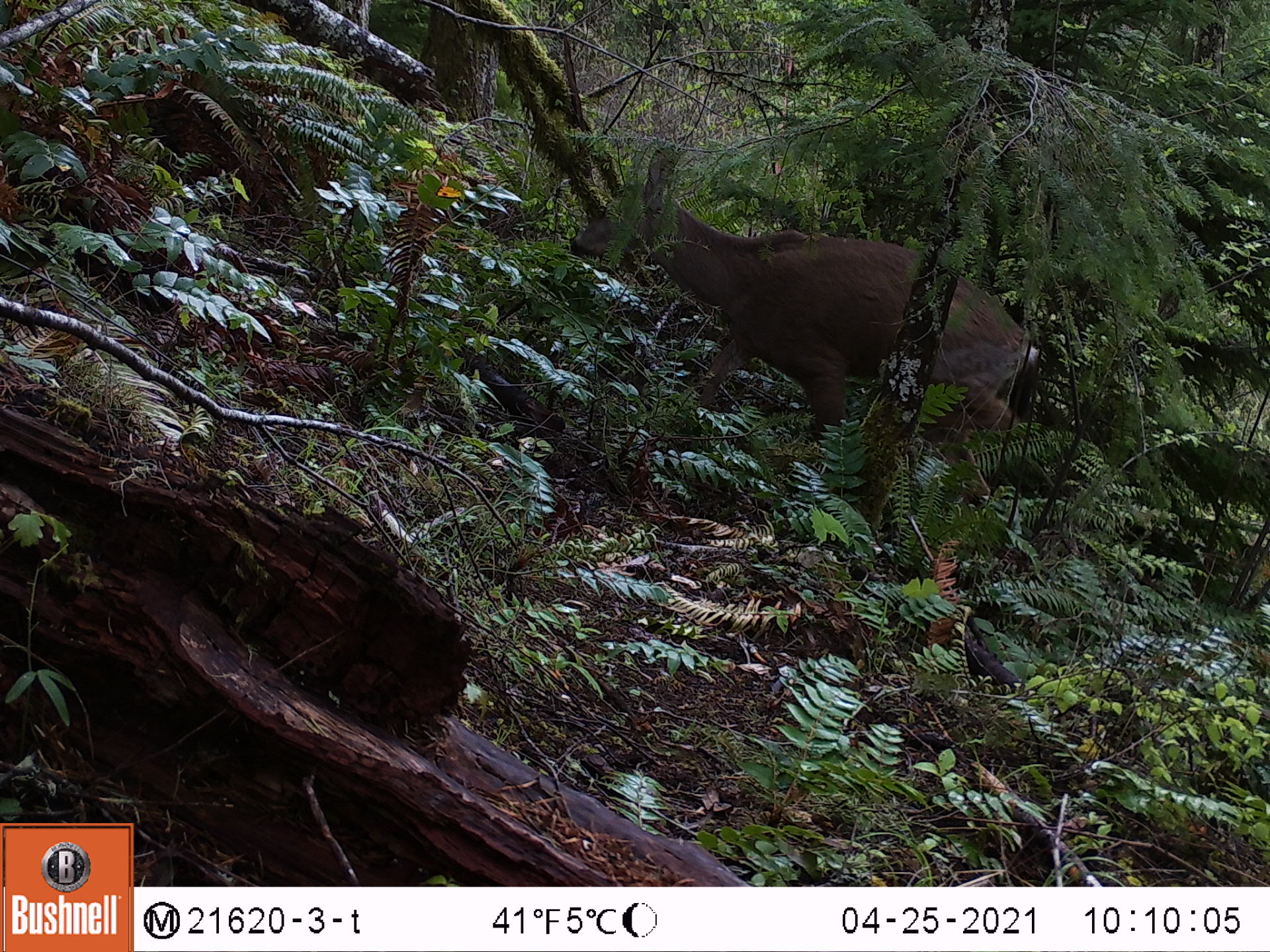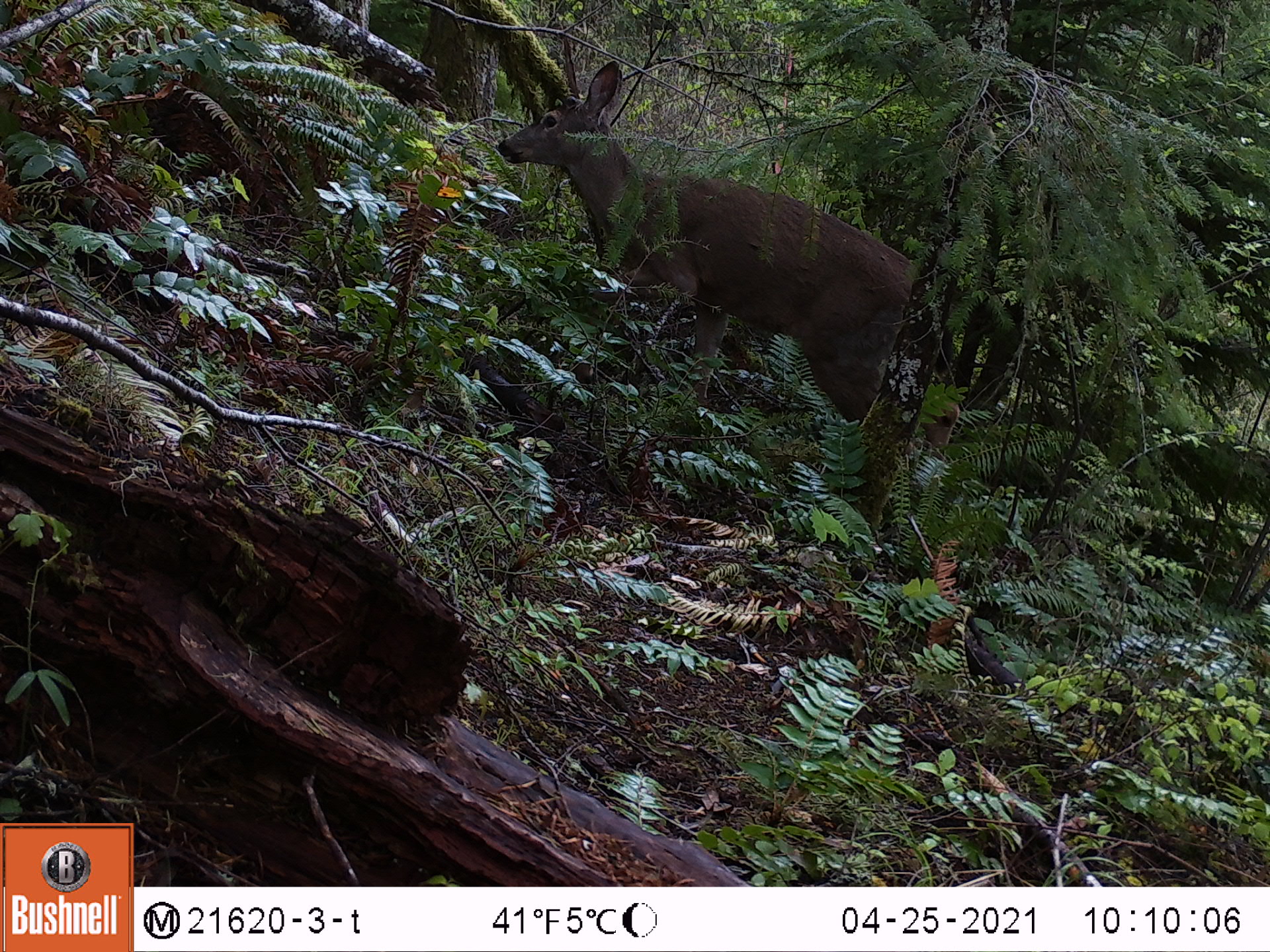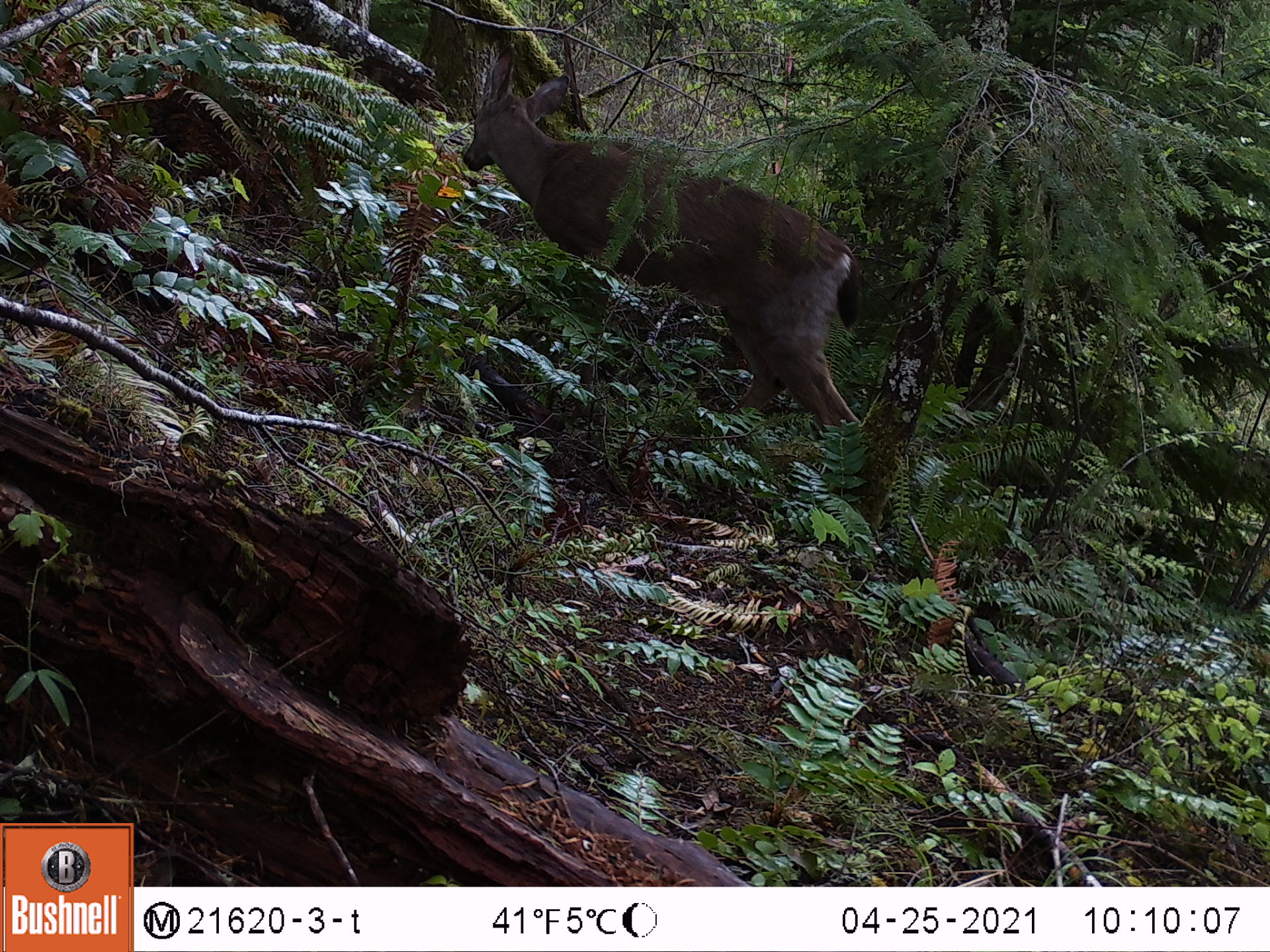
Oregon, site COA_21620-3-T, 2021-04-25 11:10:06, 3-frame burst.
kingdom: Animalia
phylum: Chordata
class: Mammalia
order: Artiodactyla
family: Cervidae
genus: Odocoileus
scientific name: Odocoileus hemionus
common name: black-tailed deer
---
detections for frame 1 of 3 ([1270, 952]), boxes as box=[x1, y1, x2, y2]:
black-tailed deer: box=[550, 124, 1041, 582]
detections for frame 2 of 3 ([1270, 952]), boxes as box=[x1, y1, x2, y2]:
black-tailed deer: box=[483, 43, 1005, 552]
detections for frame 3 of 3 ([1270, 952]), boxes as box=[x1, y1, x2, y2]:
black-tailed deer: box=[432, 29, 877, 473]